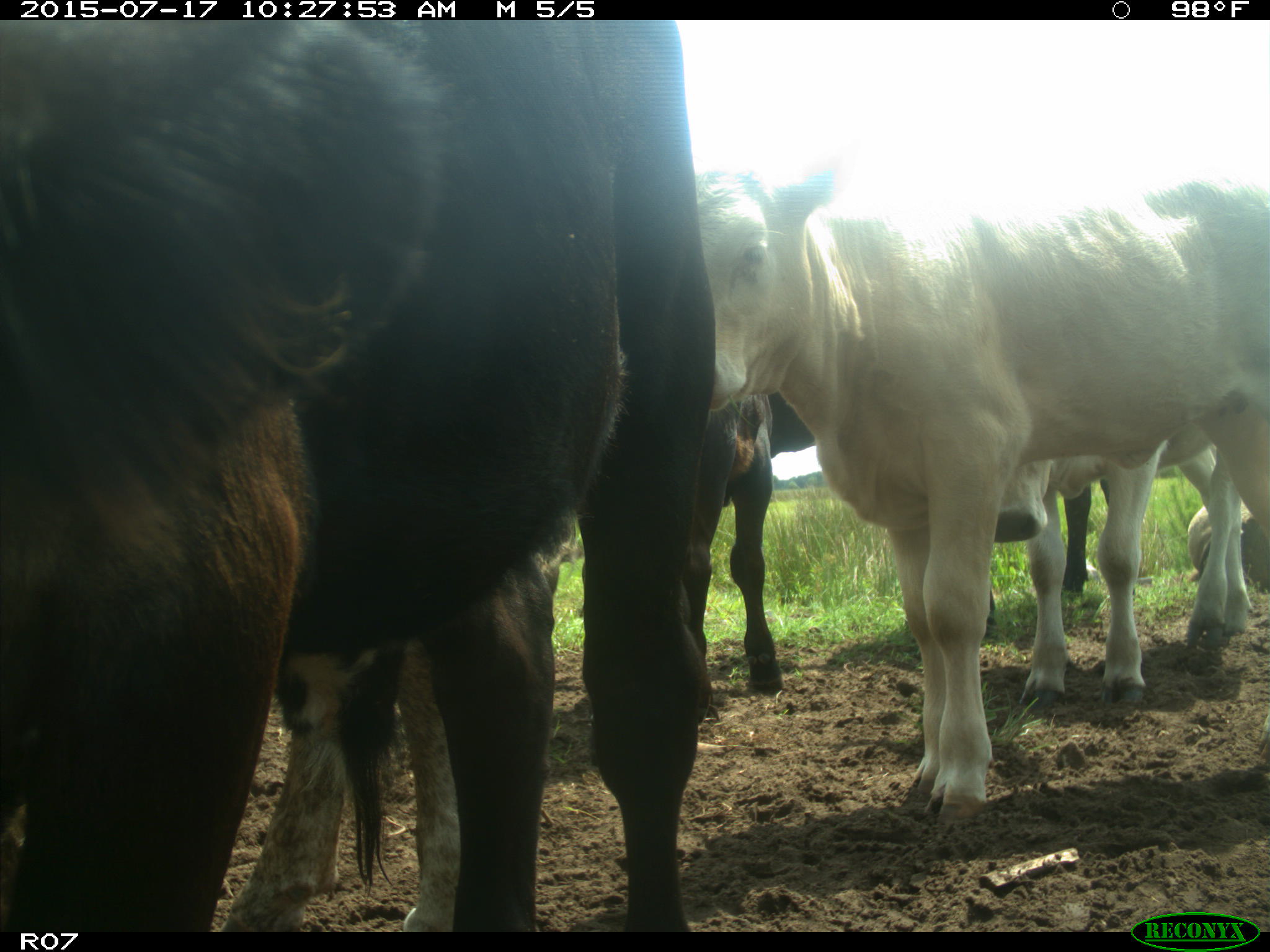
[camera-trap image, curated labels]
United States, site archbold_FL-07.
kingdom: Animalia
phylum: Chordata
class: Mammalia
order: Artiodactyla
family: Bovidae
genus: Bos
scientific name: Bos taurus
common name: domestic cow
Bos taurus (domestic cow).